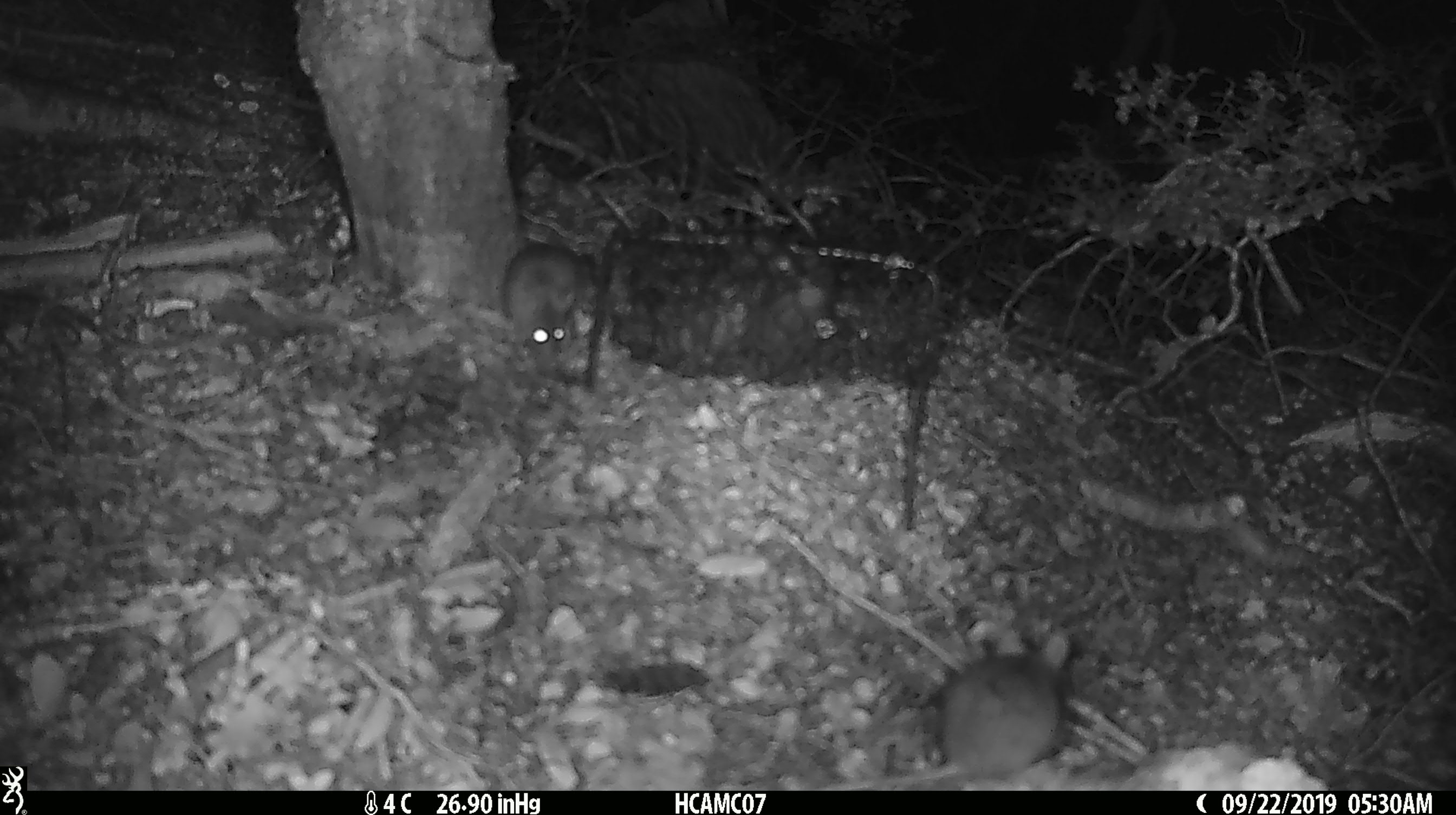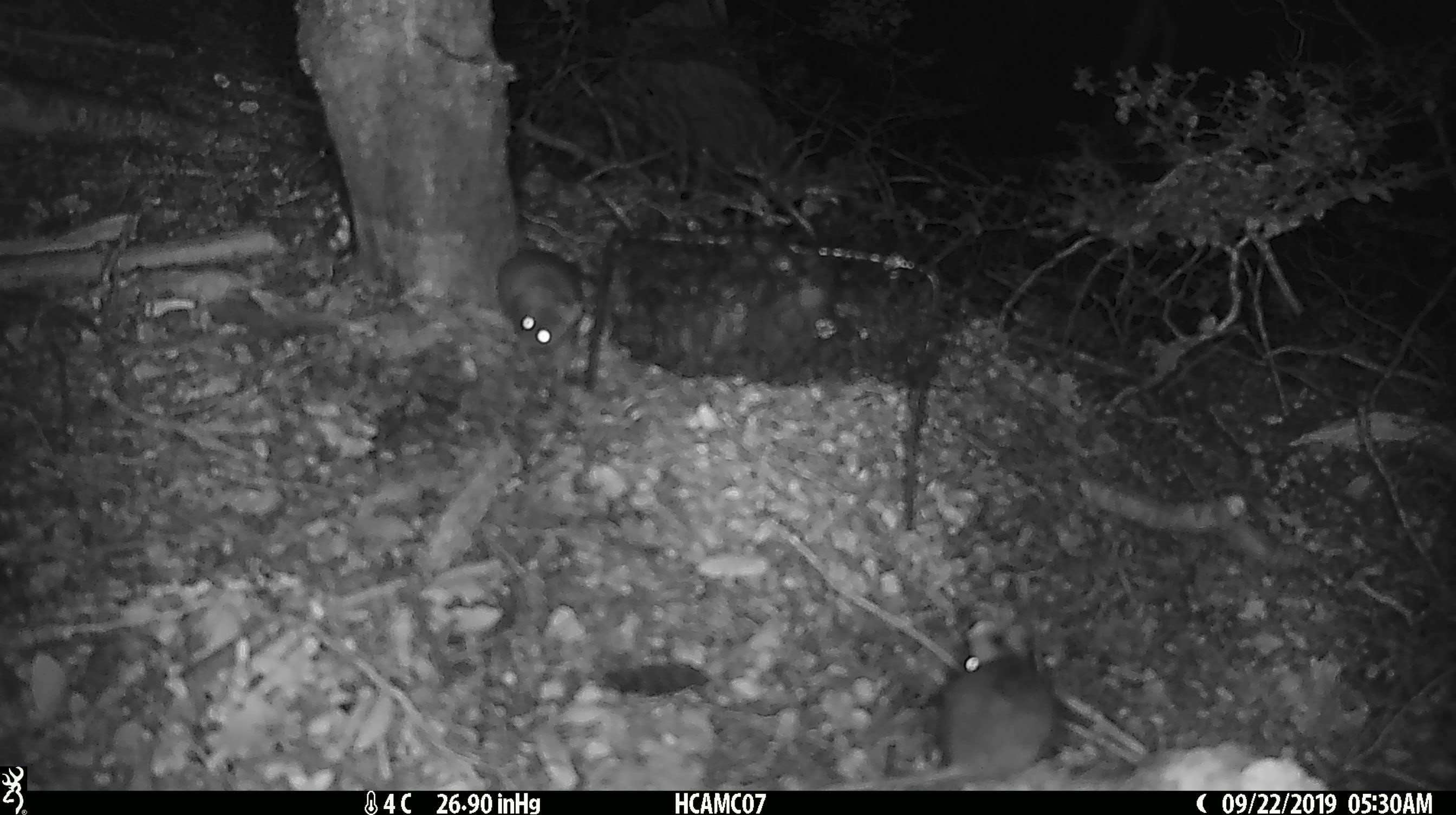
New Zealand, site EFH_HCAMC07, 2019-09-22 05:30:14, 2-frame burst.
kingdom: Animalia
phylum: Chordata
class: Mammalia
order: Rodentia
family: Muridae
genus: Mus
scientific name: Mus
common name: mouse